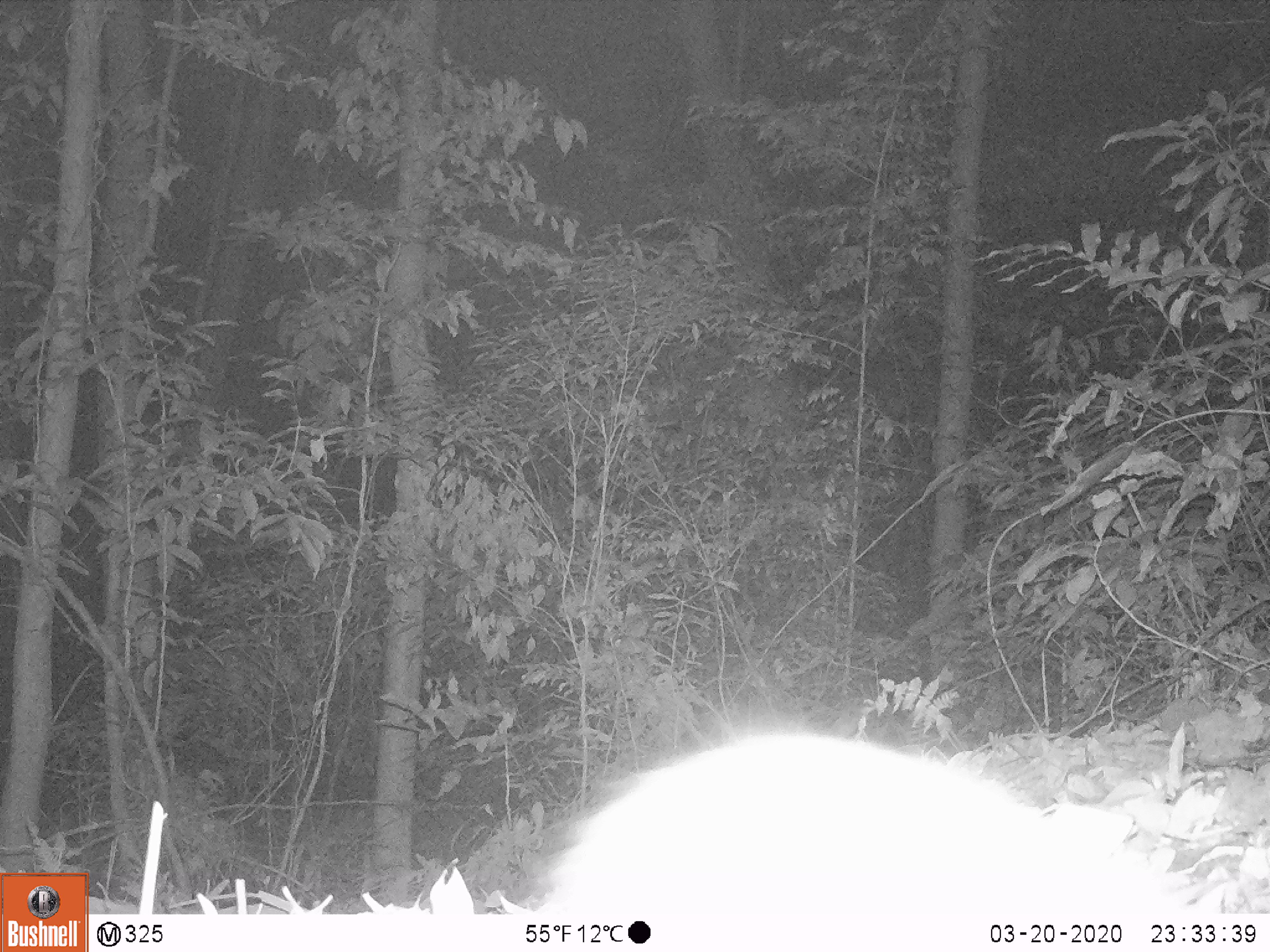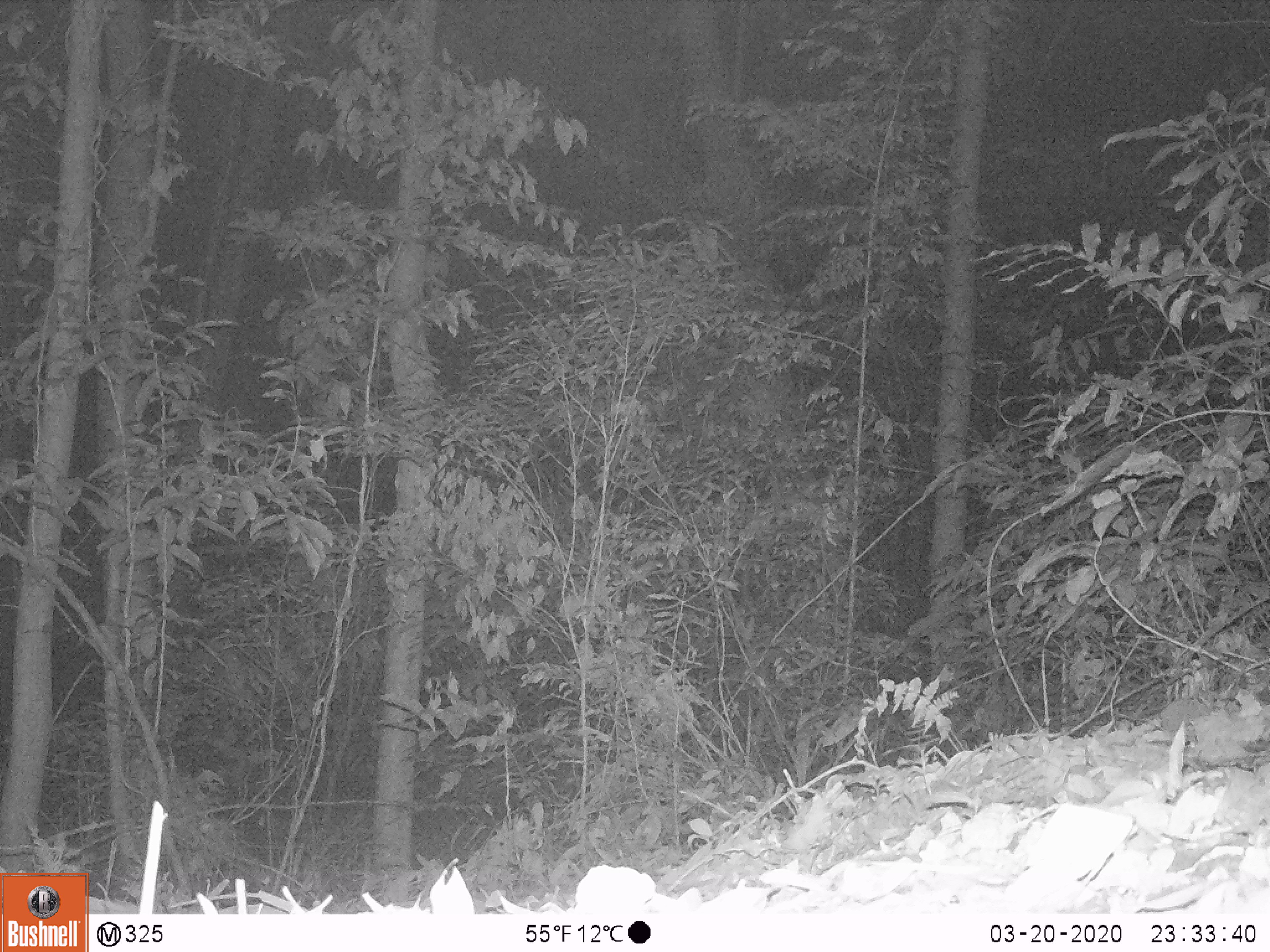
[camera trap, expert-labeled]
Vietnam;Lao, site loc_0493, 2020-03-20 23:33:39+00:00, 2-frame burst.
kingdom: Animalia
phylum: Chordata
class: Mammalia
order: Carnivora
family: Mustelidae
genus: Melogale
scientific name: Melogale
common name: ferret badger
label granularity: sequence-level